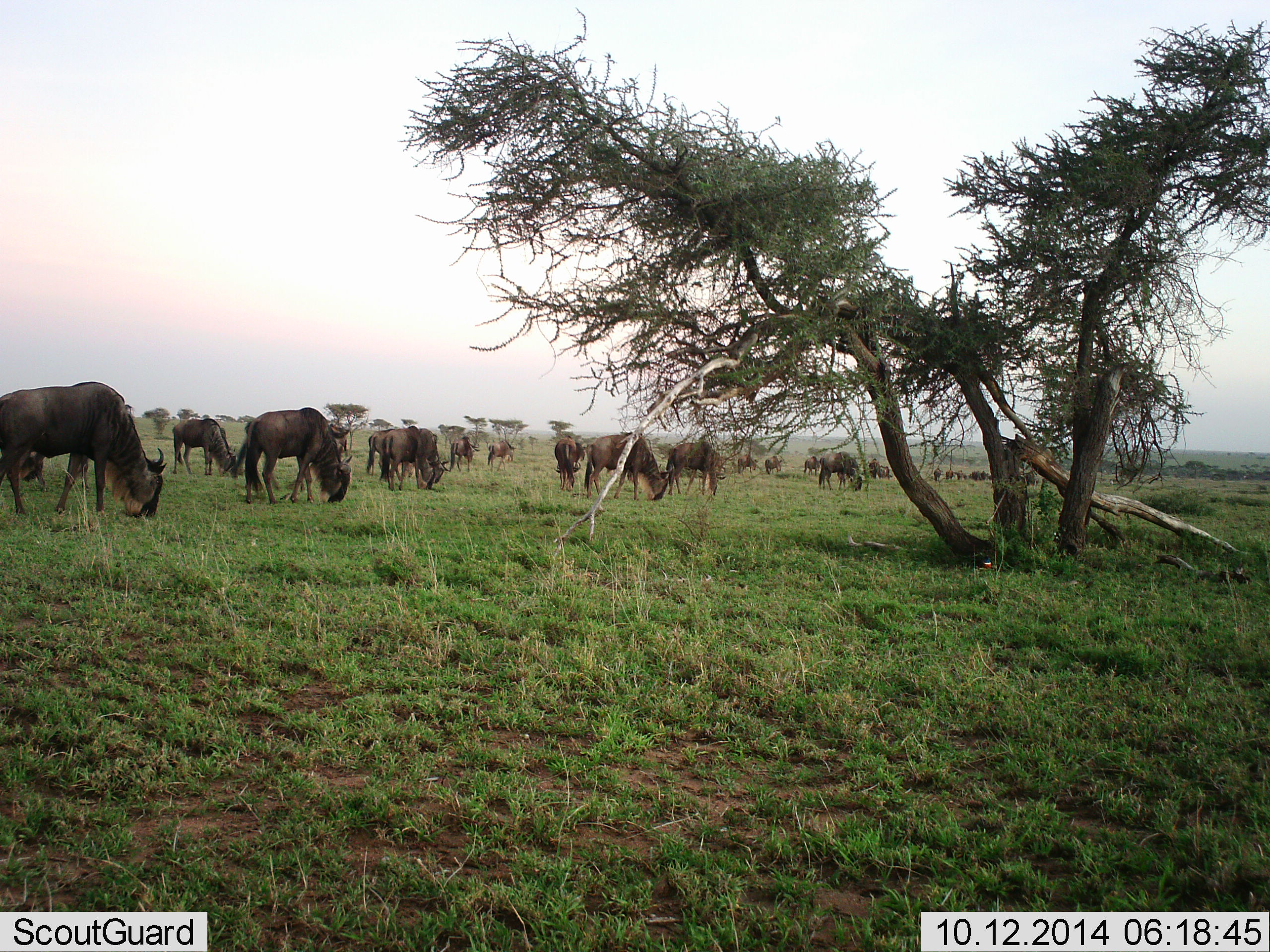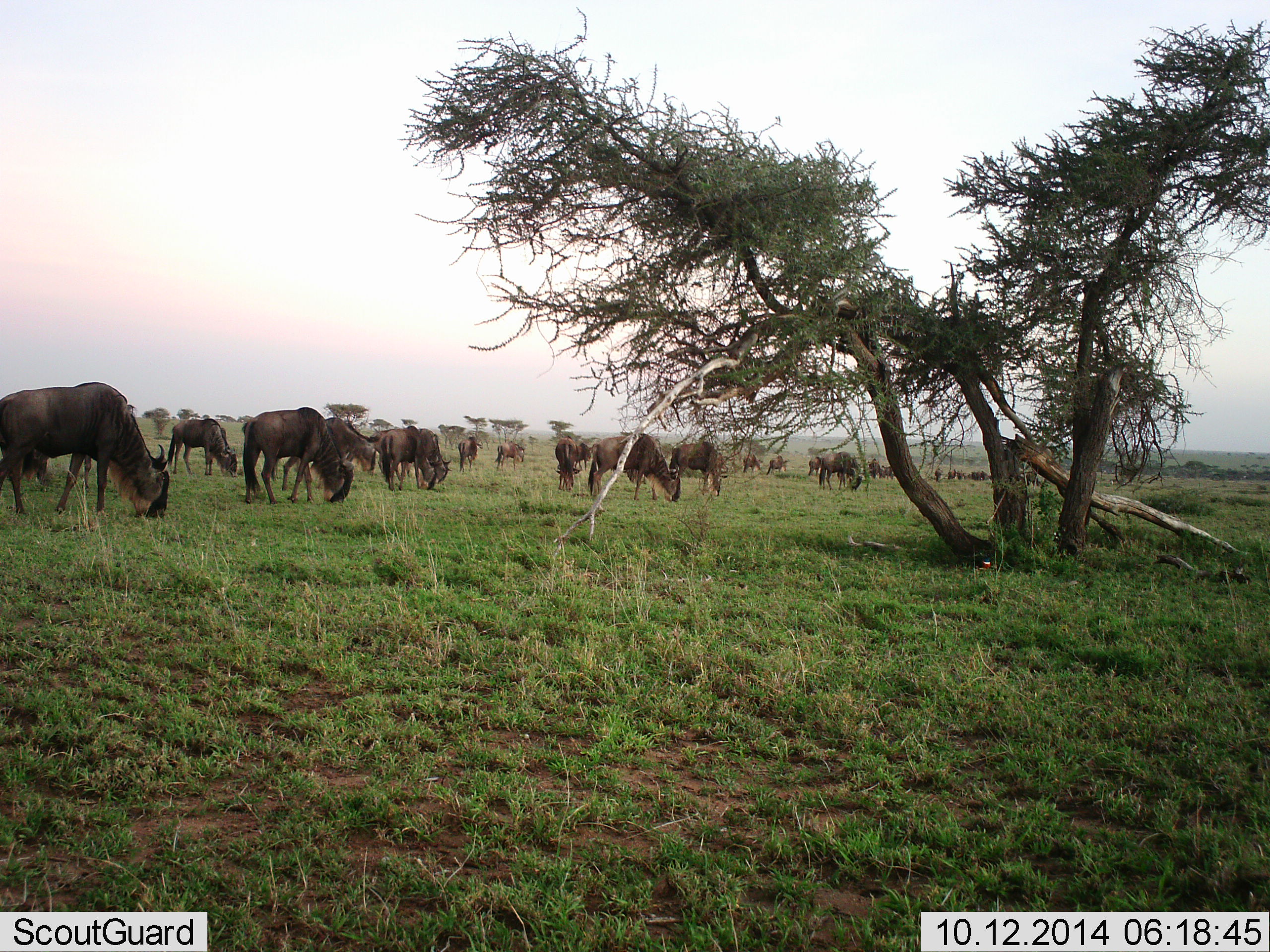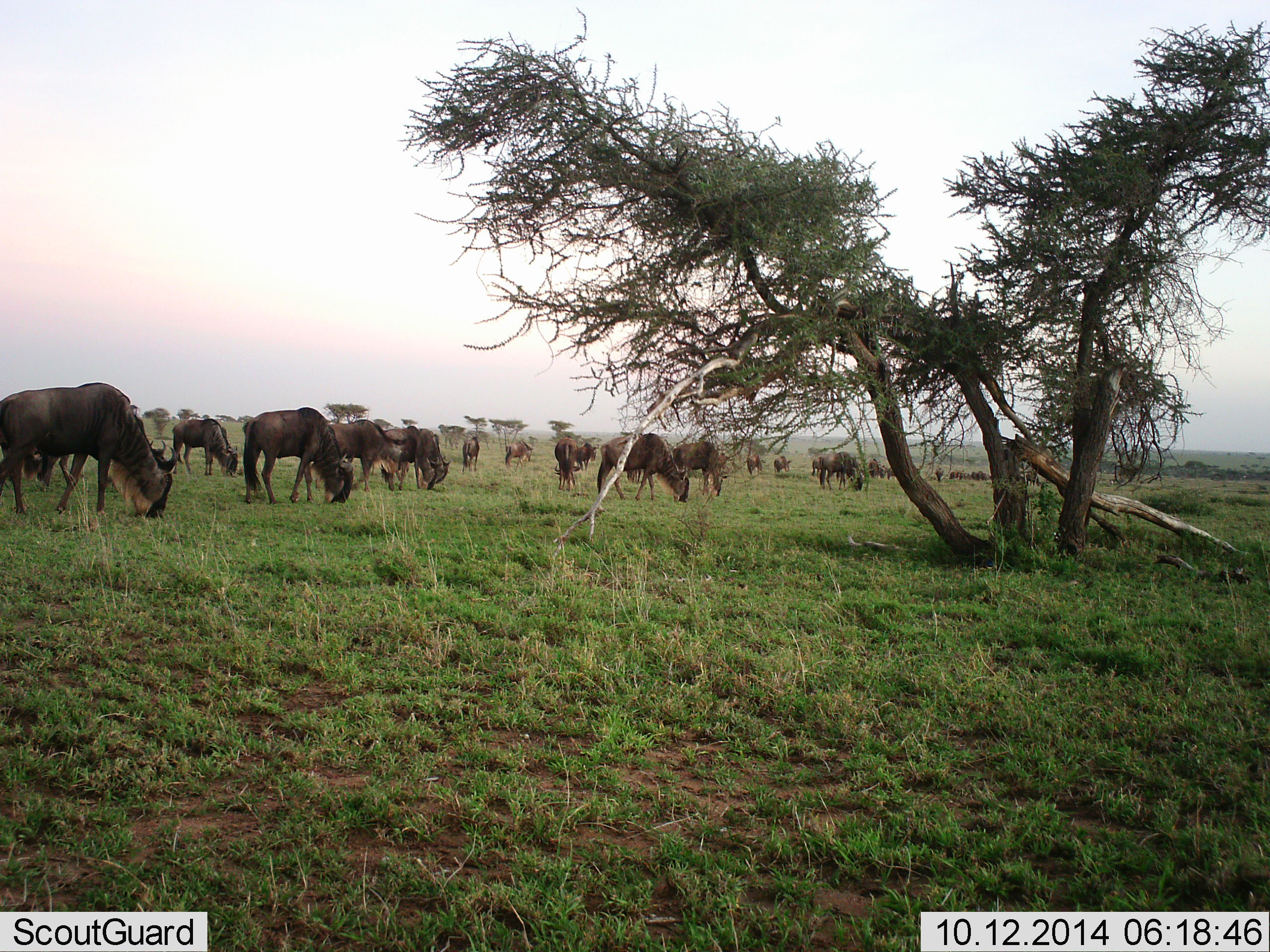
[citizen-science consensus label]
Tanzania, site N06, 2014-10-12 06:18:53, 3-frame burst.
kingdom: Animalia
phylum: Chordata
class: Mammalia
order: Artiodactyla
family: Bovidae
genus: Connochaetes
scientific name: Connochaetes taurinus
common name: blue wildebeest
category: wildebeest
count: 11-50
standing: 64%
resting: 0%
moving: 36%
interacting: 0%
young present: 0%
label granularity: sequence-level